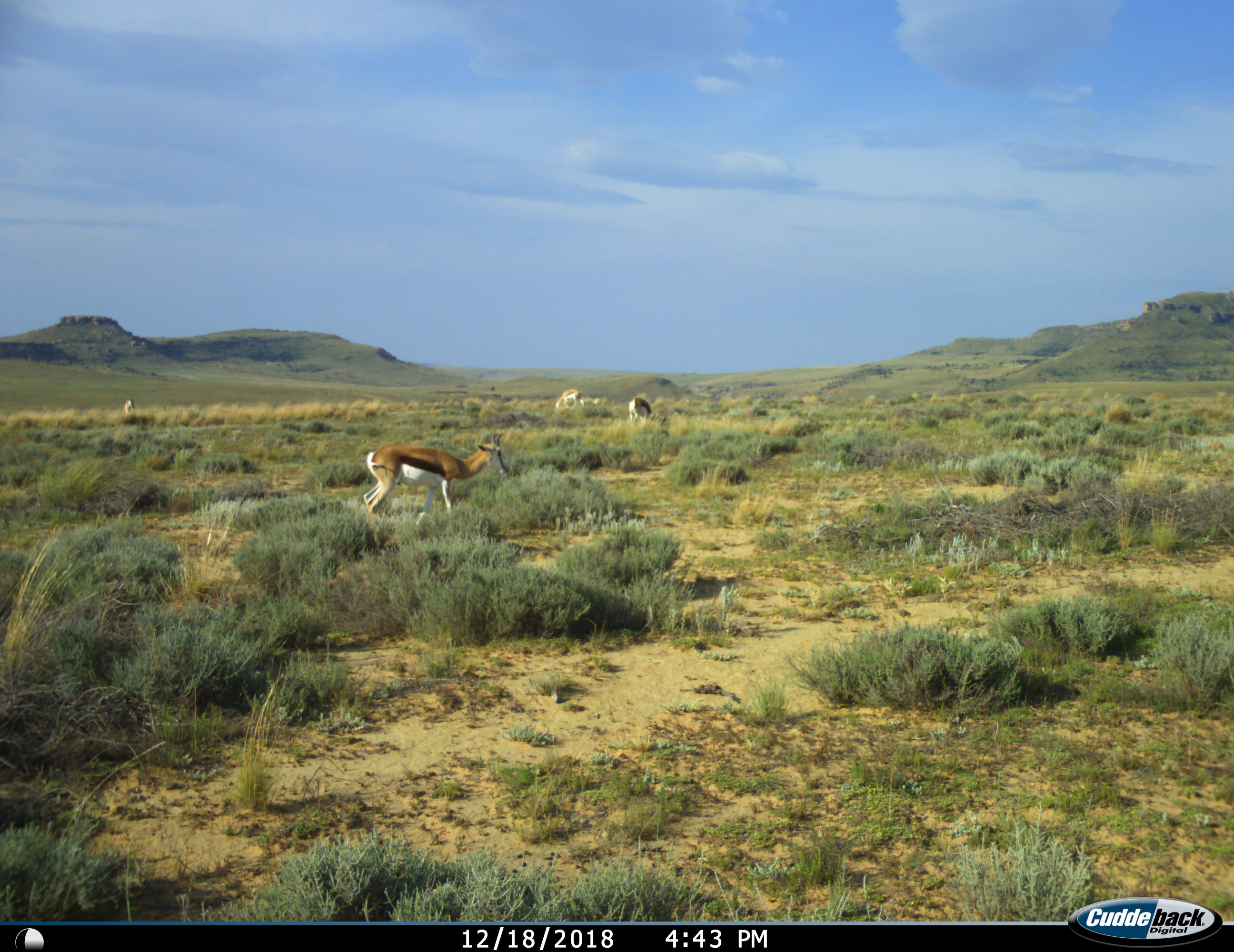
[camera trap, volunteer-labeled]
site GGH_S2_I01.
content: unidentified animal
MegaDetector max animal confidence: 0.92